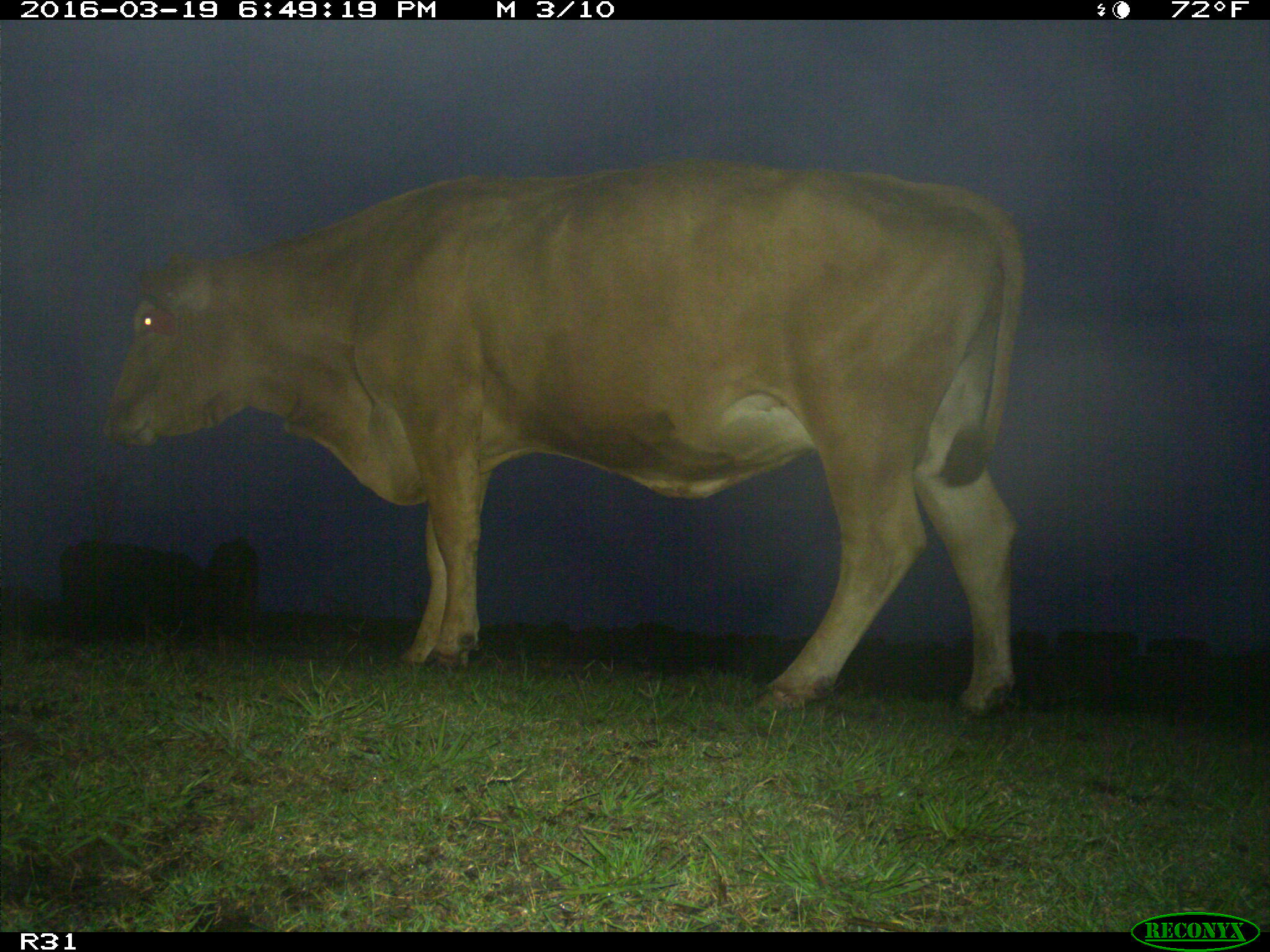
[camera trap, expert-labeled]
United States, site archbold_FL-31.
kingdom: Animalia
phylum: Chordata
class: Mammalia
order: Artiodactyla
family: Bovidae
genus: Bos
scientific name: Bos taurus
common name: domestic cow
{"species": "Bos taurus (domestic cow)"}